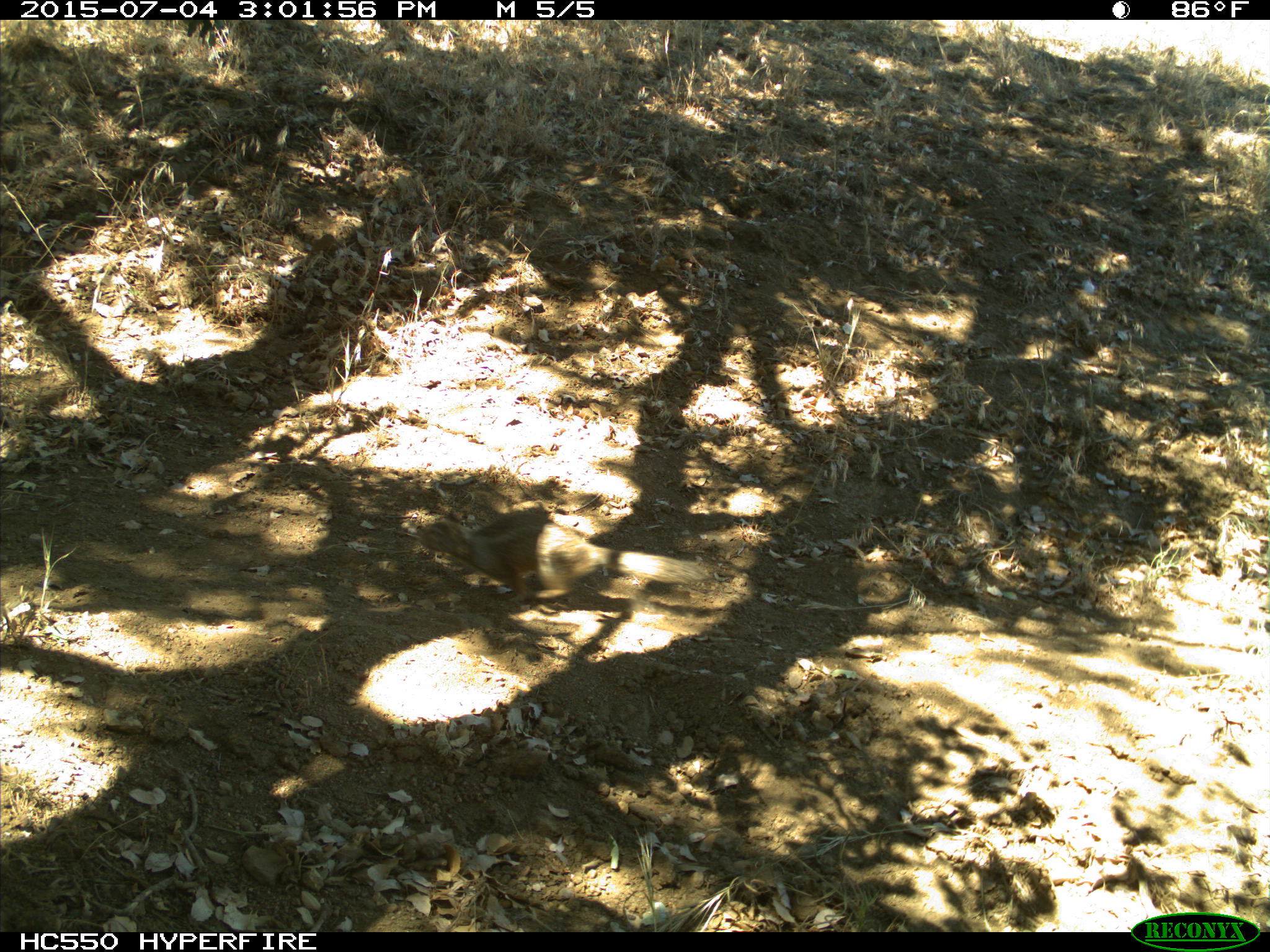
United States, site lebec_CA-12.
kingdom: Animalia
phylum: Chordata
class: Mammalia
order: Rodentia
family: Sciuridae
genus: Otospermophilus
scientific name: Otospermophilus beecheyi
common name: california ground squirrel